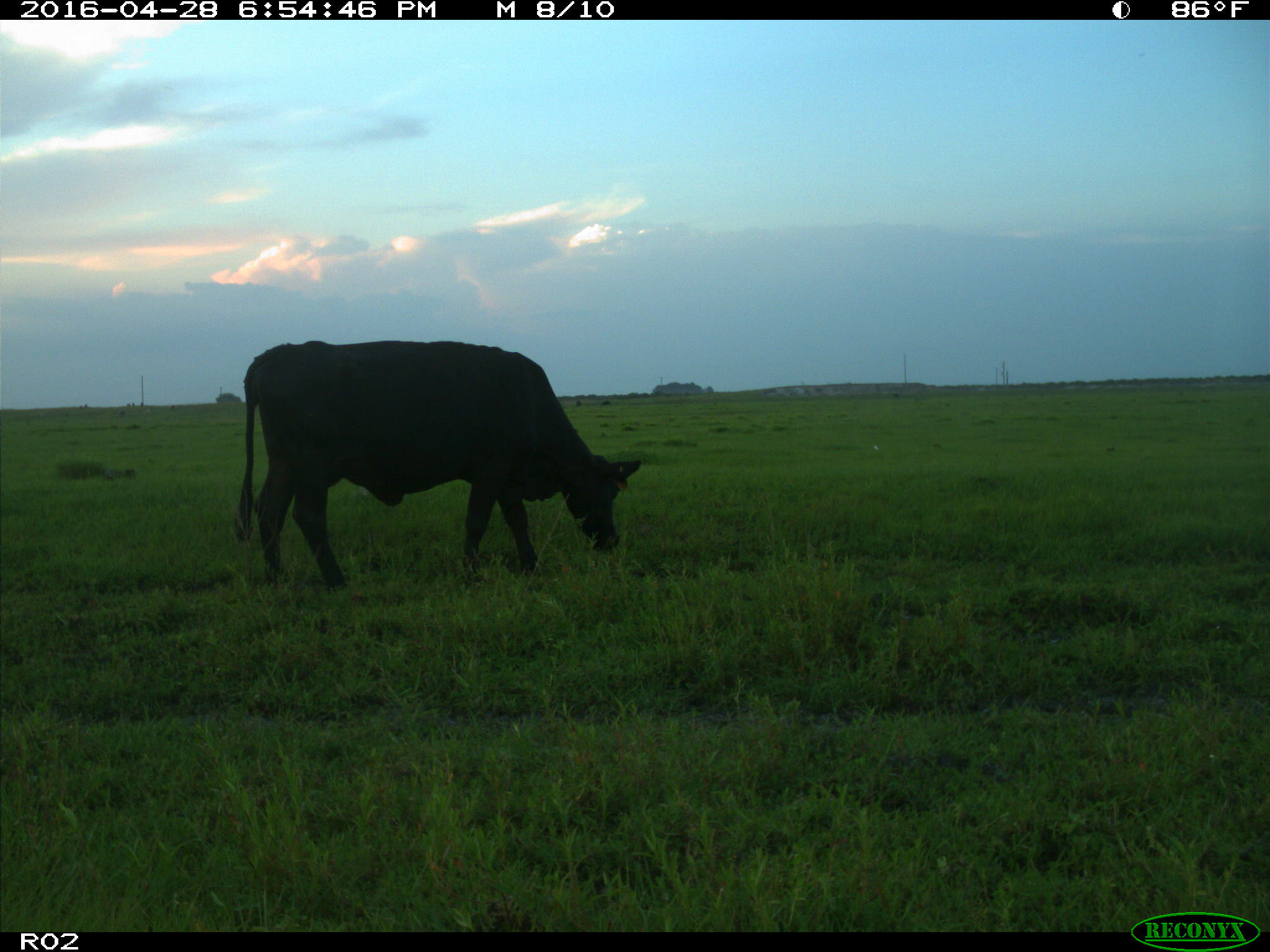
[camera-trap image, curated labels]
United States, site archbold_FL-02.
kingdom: Animalia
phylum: Chordata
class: Mammalia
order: Artiodactyla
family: Bovidae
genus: Bos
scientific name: Bos taurus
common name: domestic cow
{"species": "Bos taurus (domestic cow)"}